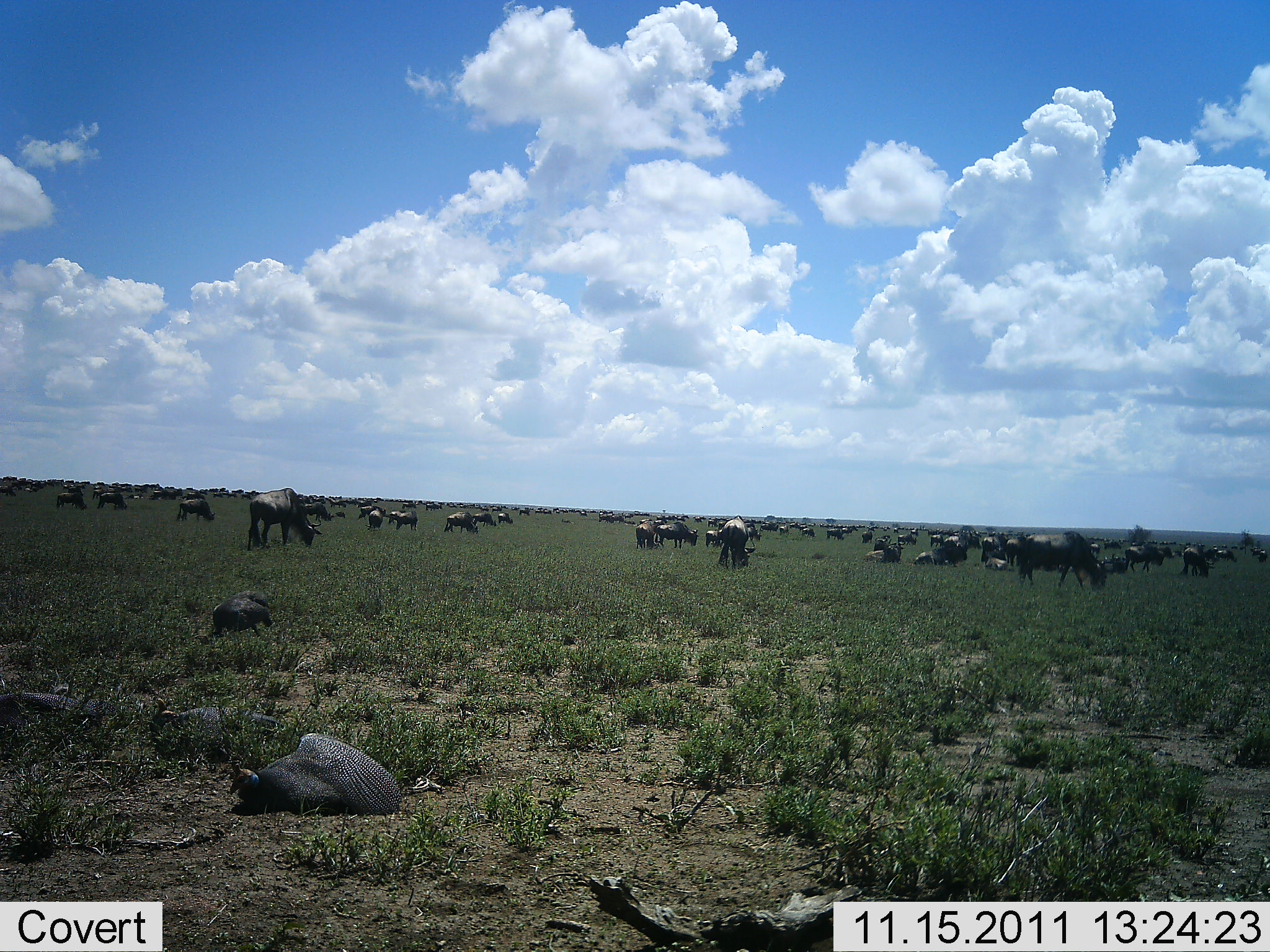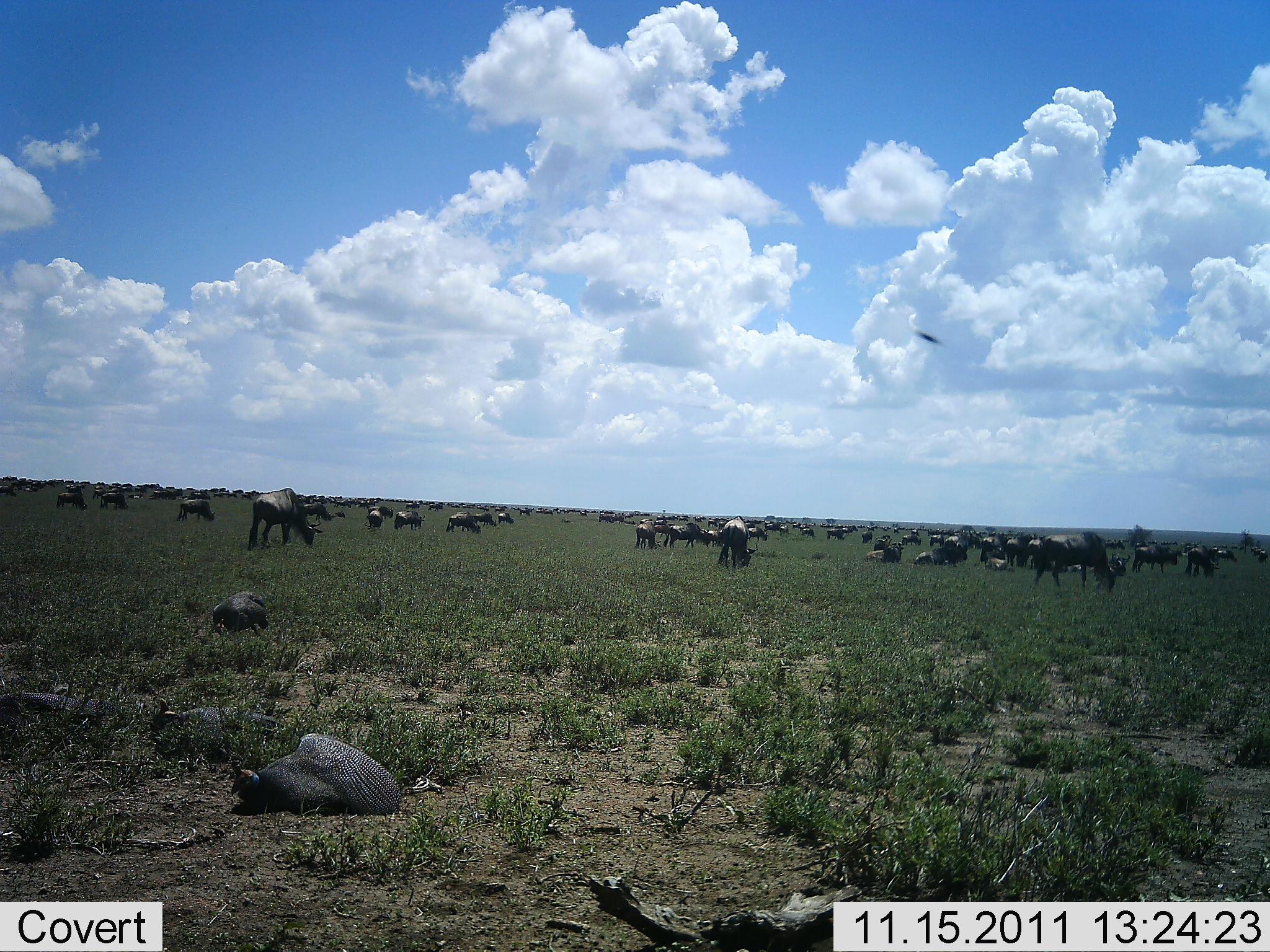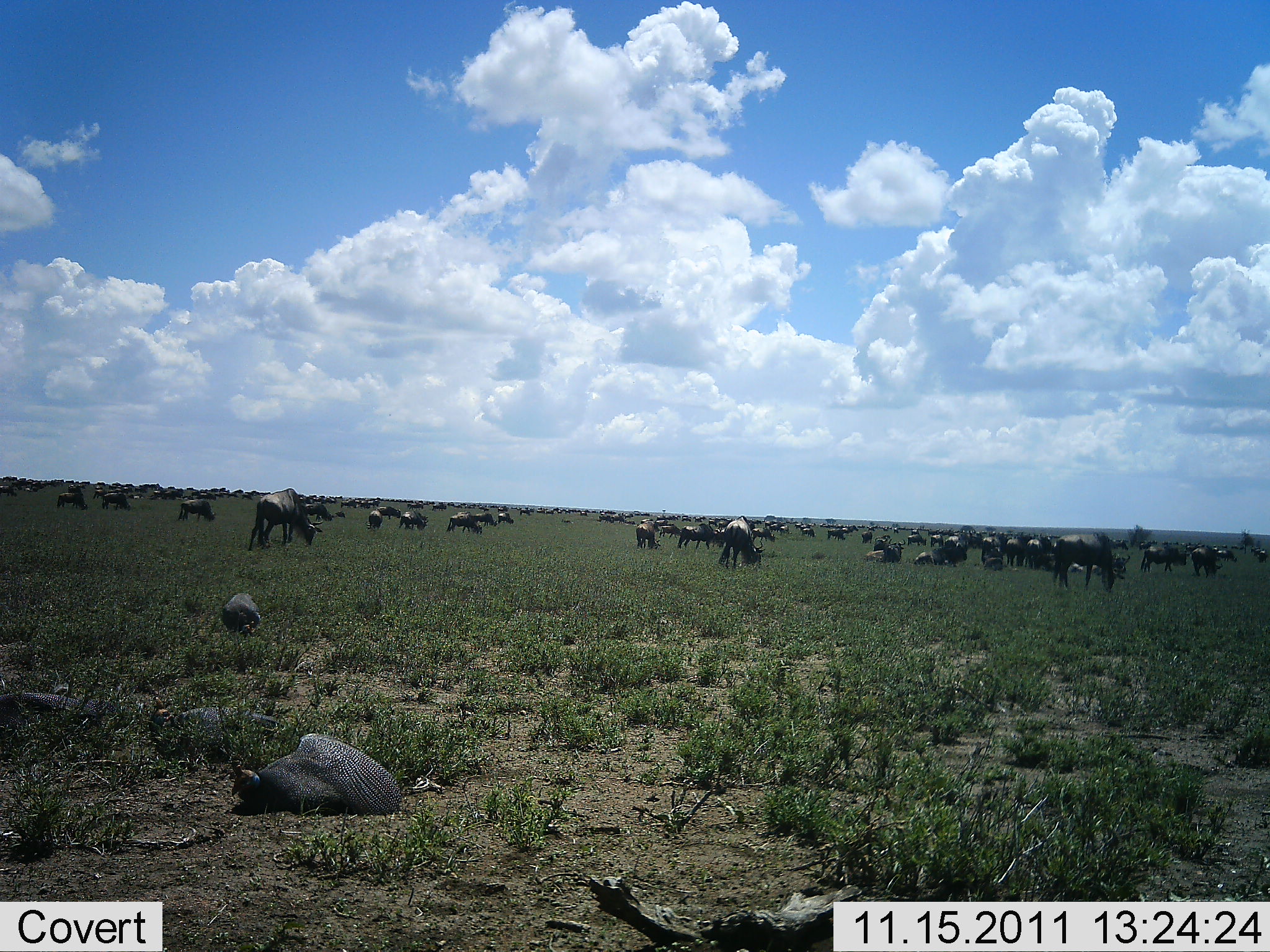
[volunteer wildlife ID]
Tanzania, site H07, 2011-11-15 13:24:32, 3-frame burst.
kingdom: Animalia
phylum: Chordata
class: Aves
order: Galliformes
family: Numididae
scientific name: Numididae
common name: guinea fowl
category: guineafowl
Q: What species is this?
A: Guineafowl (guinea fowl) (Numididae).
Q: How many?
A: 4.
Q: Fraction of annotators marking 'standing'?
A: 38%.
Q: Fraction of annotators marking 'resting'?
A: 92%.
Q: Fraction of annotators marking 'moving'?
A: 0%.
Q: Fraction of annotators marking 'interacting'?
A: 0%.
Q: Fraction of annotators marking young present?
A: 0%.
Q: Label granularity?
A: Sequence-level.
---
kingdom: Animalia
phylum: Chordata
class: Mammalia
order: Artiodactyla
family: Bovidae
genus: Connochaetes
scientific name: Connochaetes taurinus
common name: blue wildebeest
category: wildebeest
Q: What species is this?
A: Wildebeest (blue wildebeest) (Connochaetes taurinus).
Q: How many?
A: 51+.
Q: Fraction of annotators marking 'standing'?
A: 74%.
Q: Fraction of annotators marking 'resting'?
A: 68%.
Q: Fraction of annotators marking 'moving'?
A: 53%.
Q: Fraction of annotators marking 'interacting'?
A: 5%.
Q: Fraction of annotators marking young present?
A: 0%.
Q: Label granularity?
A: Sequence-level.